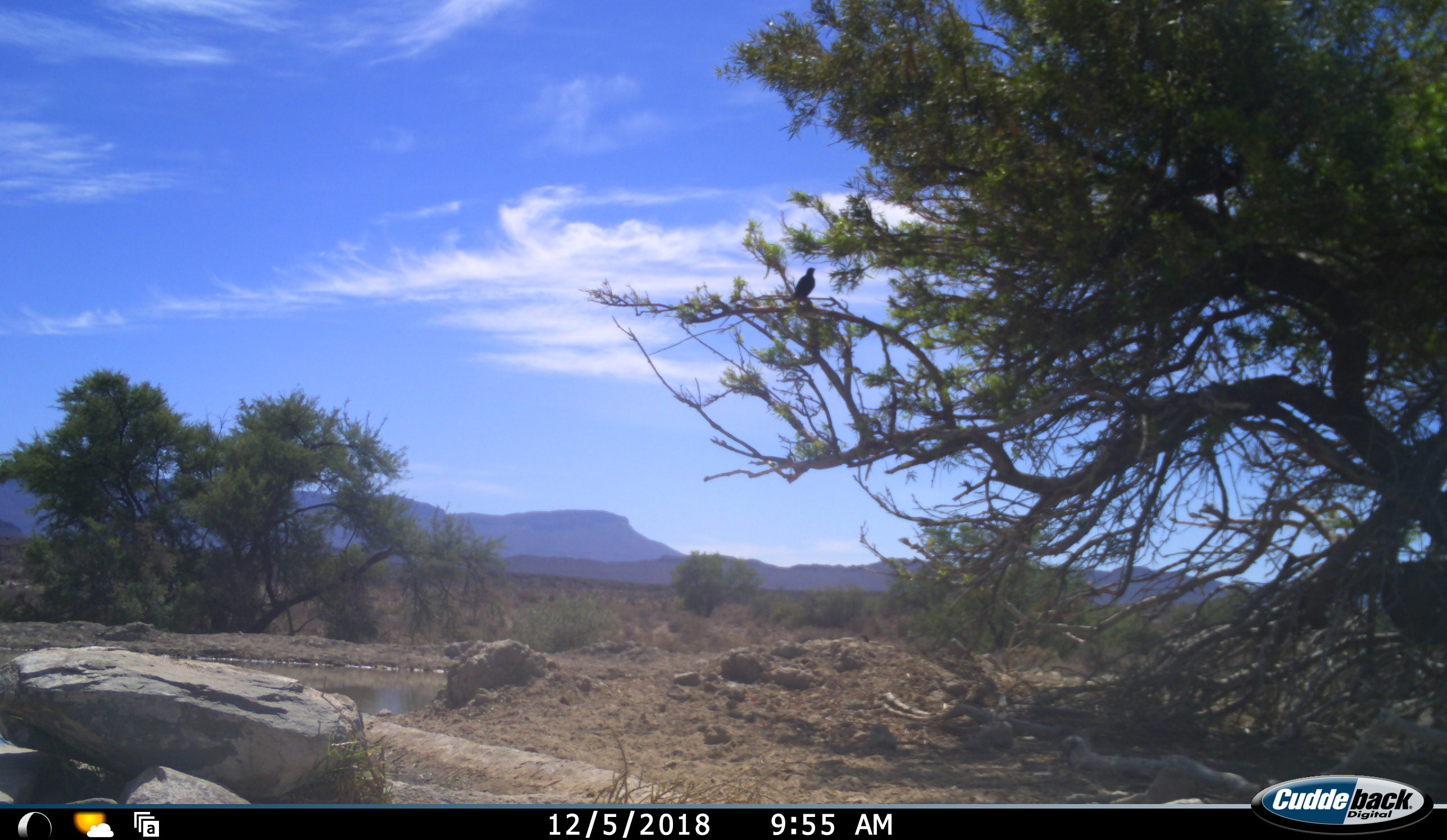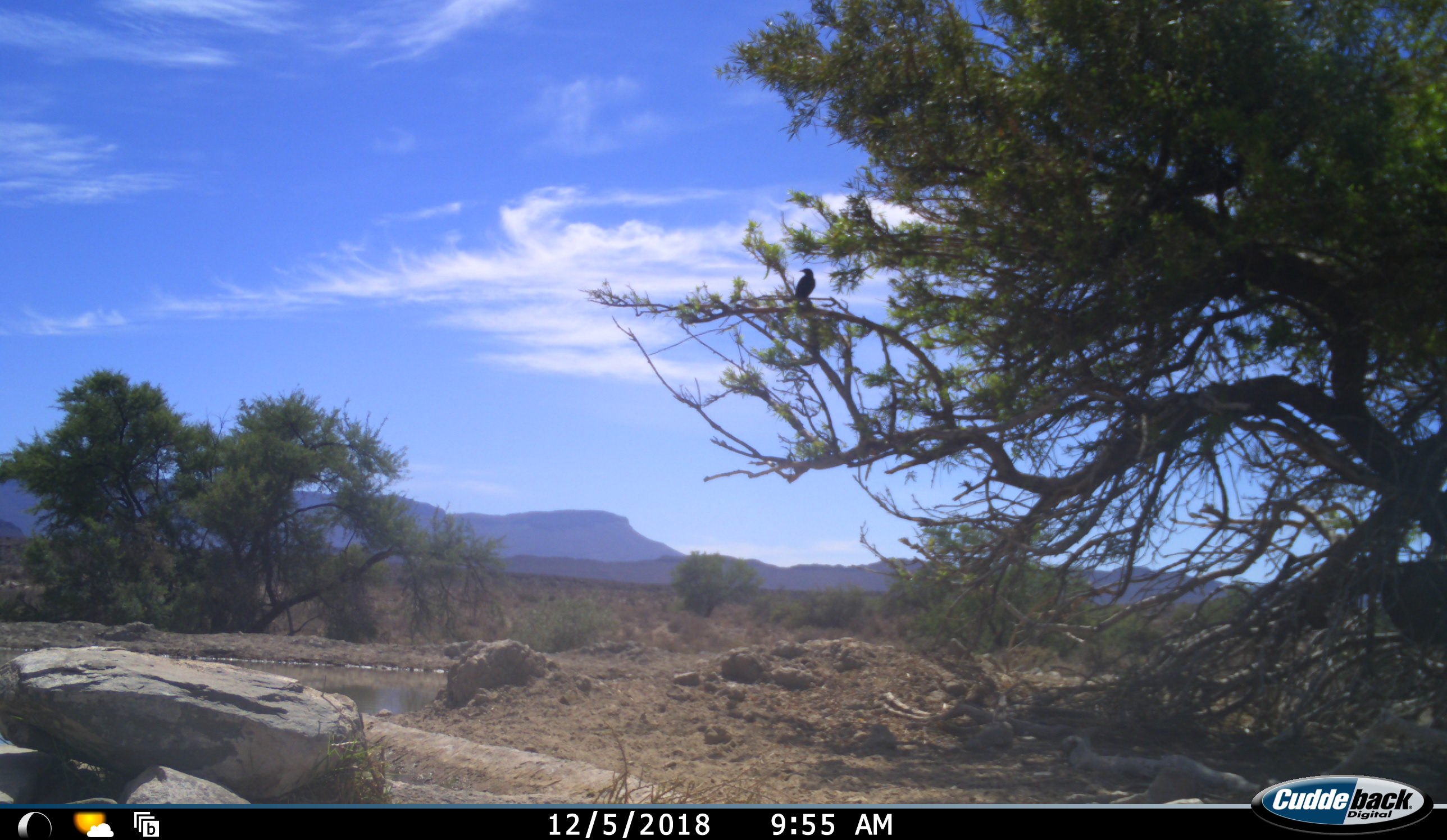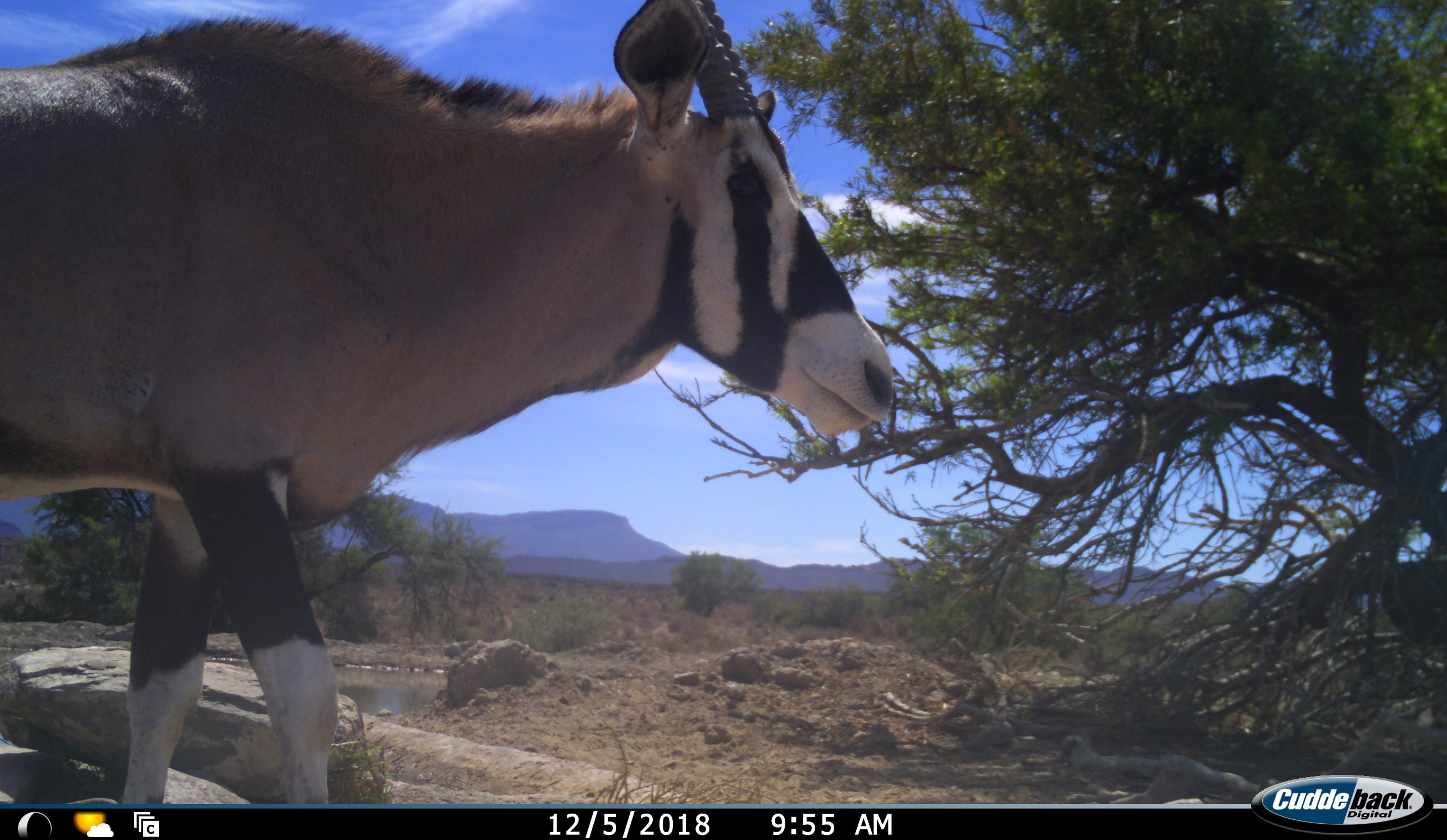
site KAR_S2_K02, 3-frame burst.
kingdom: Animalia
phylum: Chordata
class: Mammalia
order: Artiodactyla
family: Bovidae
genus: Oryx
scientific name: Oryx gazella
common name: gemsbok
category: oryx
Oryx (gemsbok) (Oryx gazella), count 1. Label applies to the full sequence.